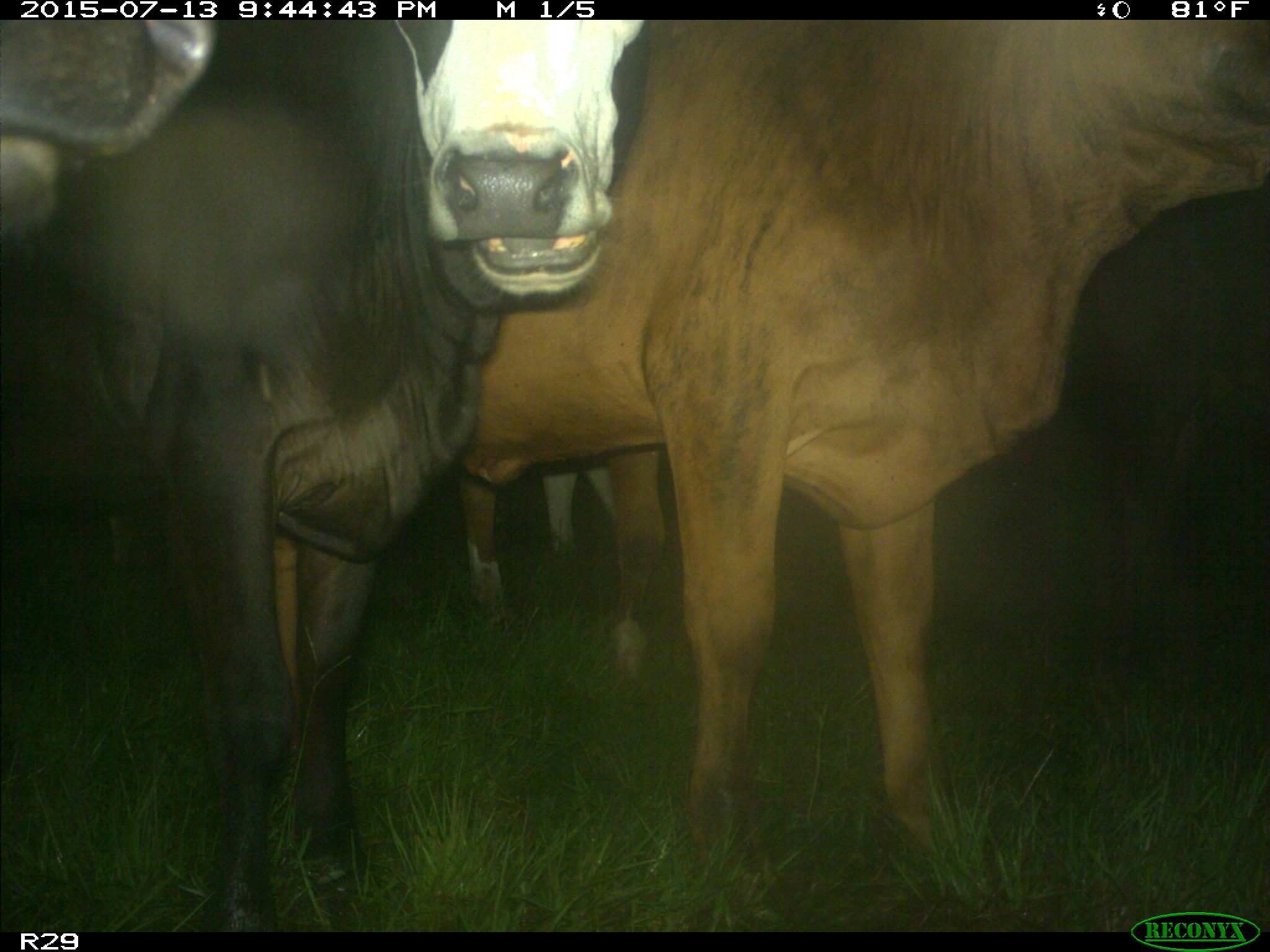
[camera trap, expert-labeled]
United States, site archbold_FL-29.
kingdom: Animalia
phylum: Chordata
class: Mammalia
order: Artiodactyla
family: Bovidae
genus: Bos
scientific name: Bos taurus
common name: domestic cow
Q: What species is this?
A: Bos taurus (domestic cow).